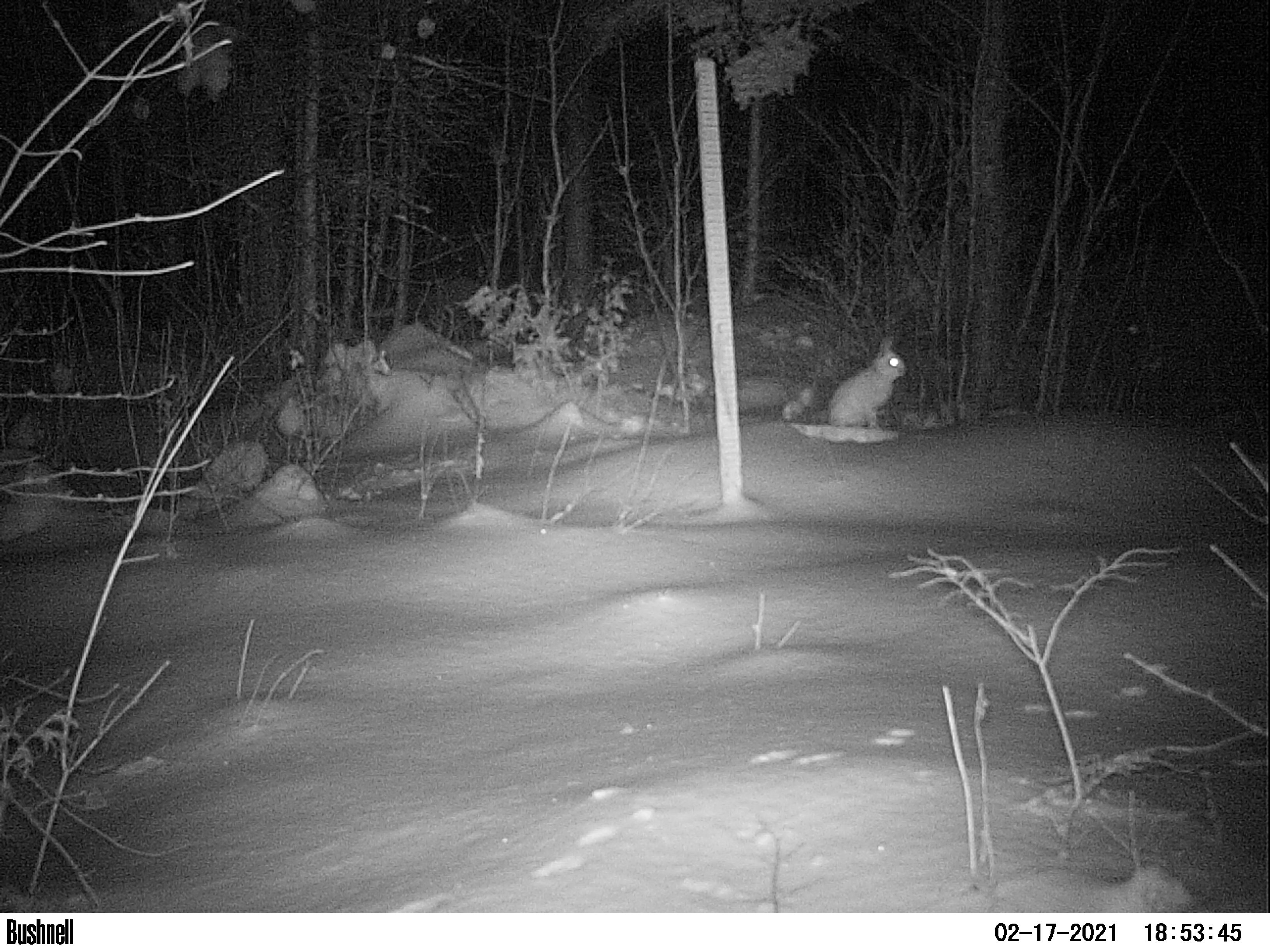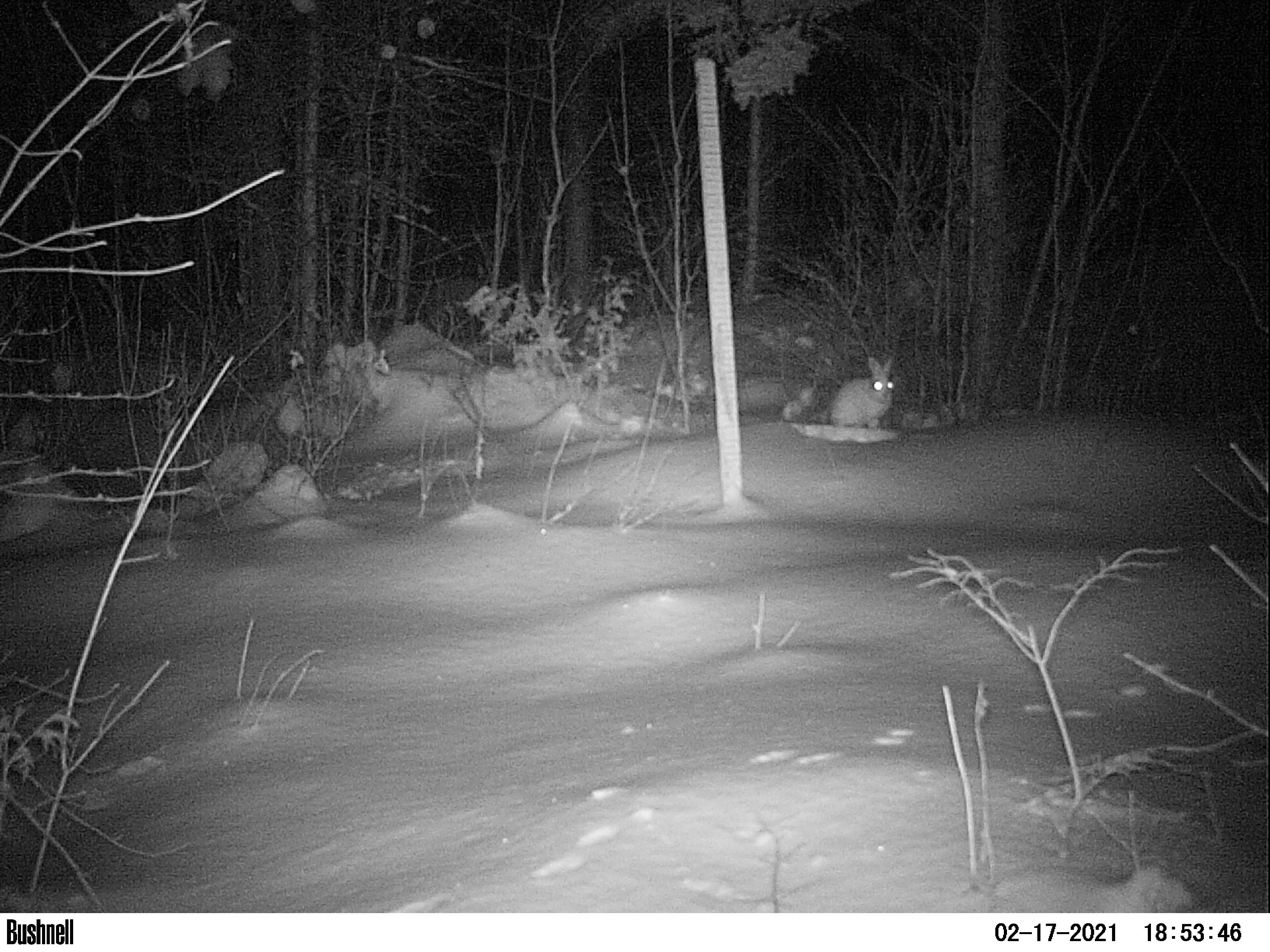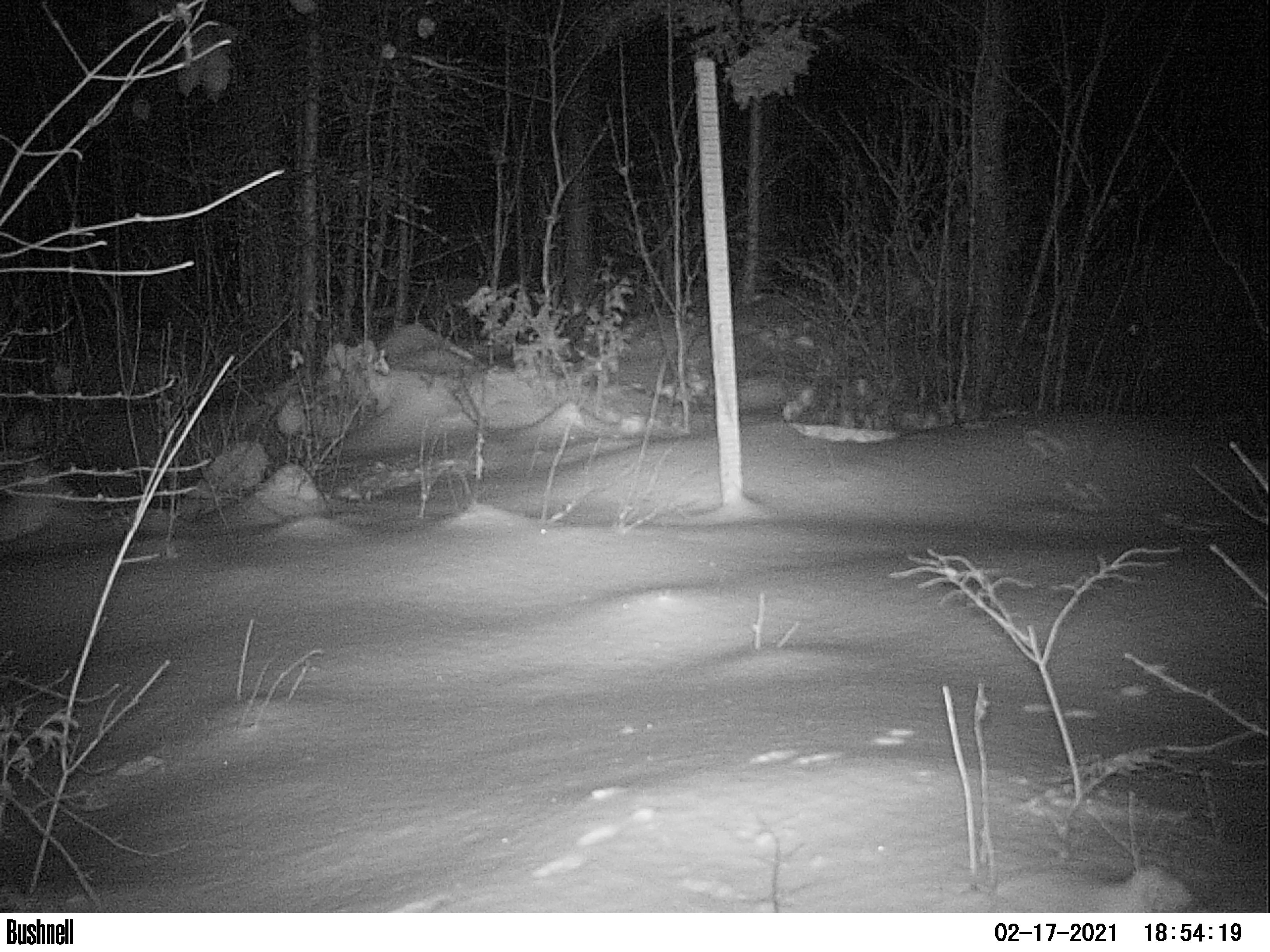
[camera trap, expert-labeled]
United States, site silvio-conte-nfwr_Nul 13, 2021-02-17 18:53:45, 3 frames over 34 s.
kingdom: Animalia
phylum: Chordata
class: Mammalia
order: Lagomorpha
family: Leporidae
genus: Lepus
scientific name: Lepus americanus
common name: snowshoe hare